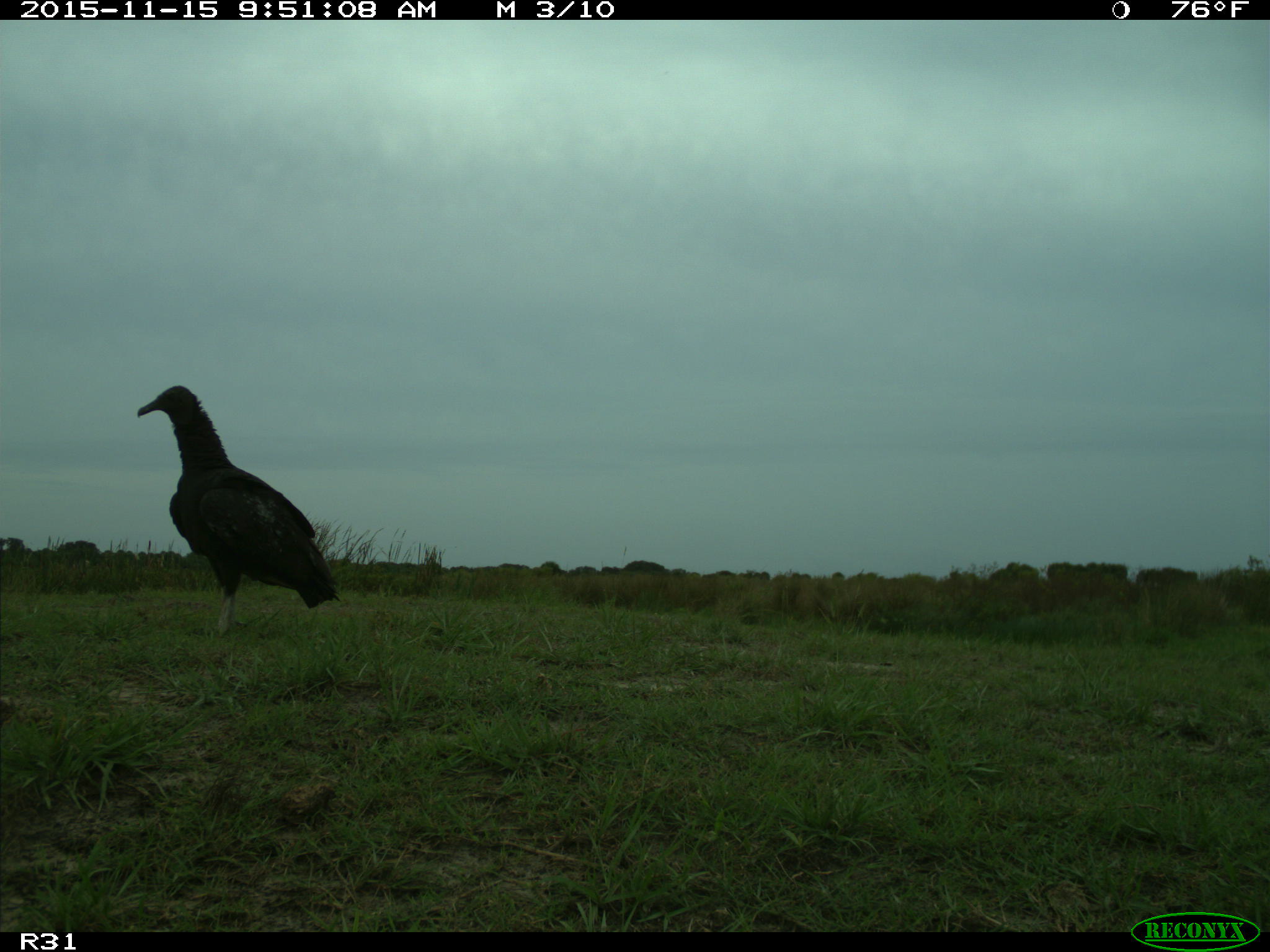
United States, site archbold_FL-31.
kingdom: Animalia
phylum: Chordata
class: Aves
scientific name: Aves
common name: birds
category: unidentified bird